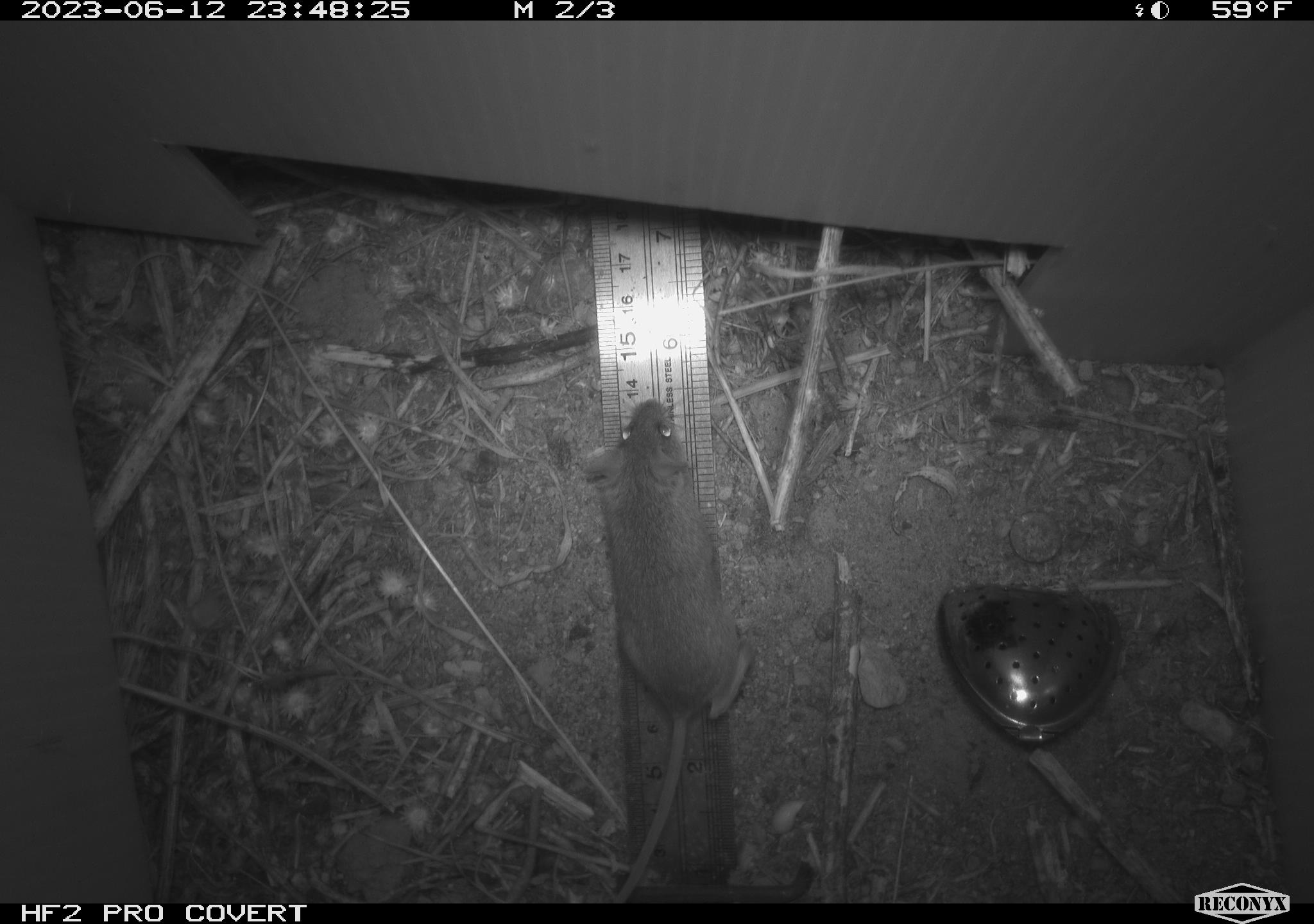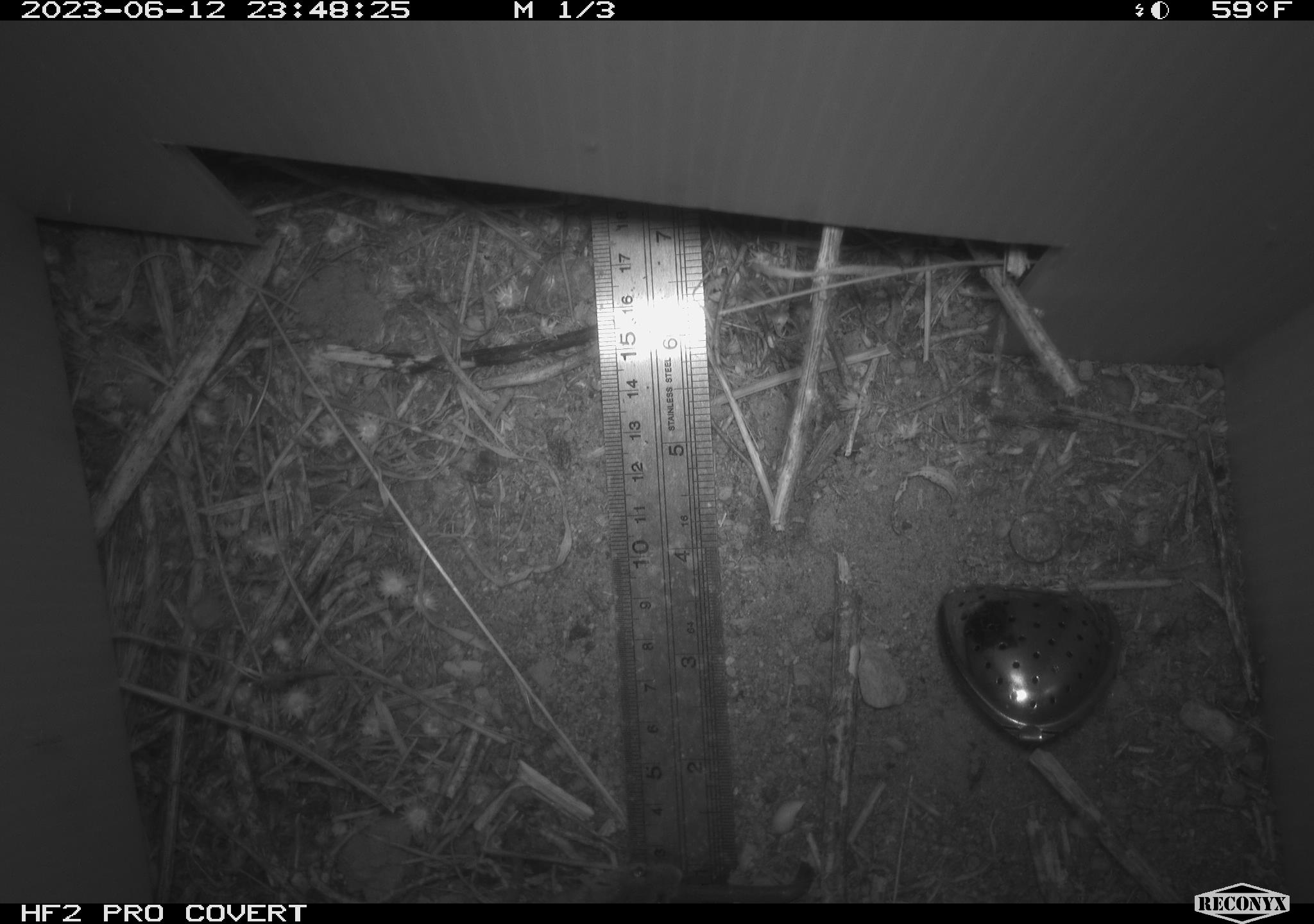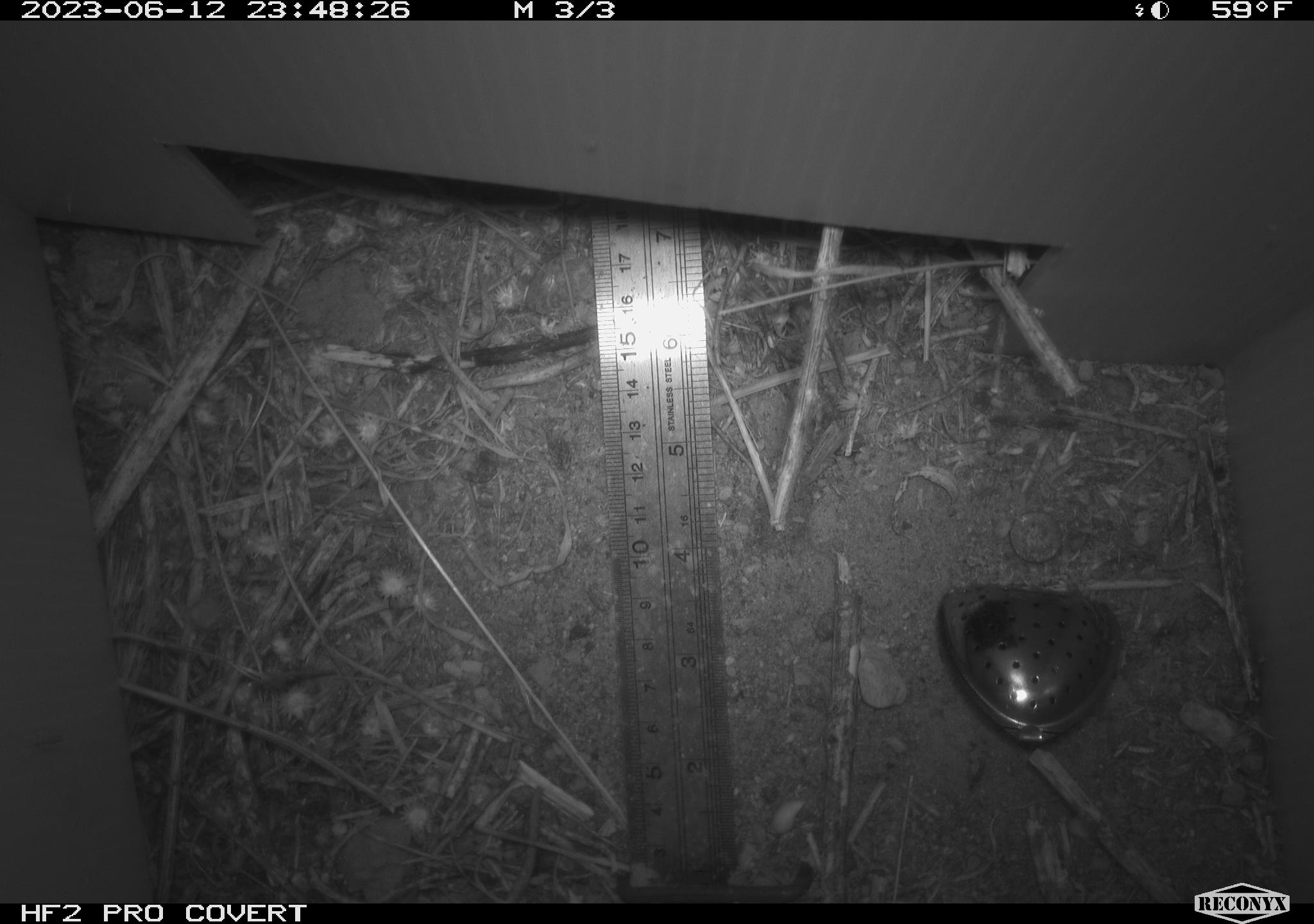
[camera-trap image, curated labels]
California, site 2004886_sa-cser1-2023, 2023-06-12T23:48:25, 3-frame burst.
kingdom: Animalia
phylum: Chordata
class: Mammalia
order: Rodentia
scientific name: Rodentia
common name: mouse species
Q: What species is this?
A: Mouse species (Rodentia).